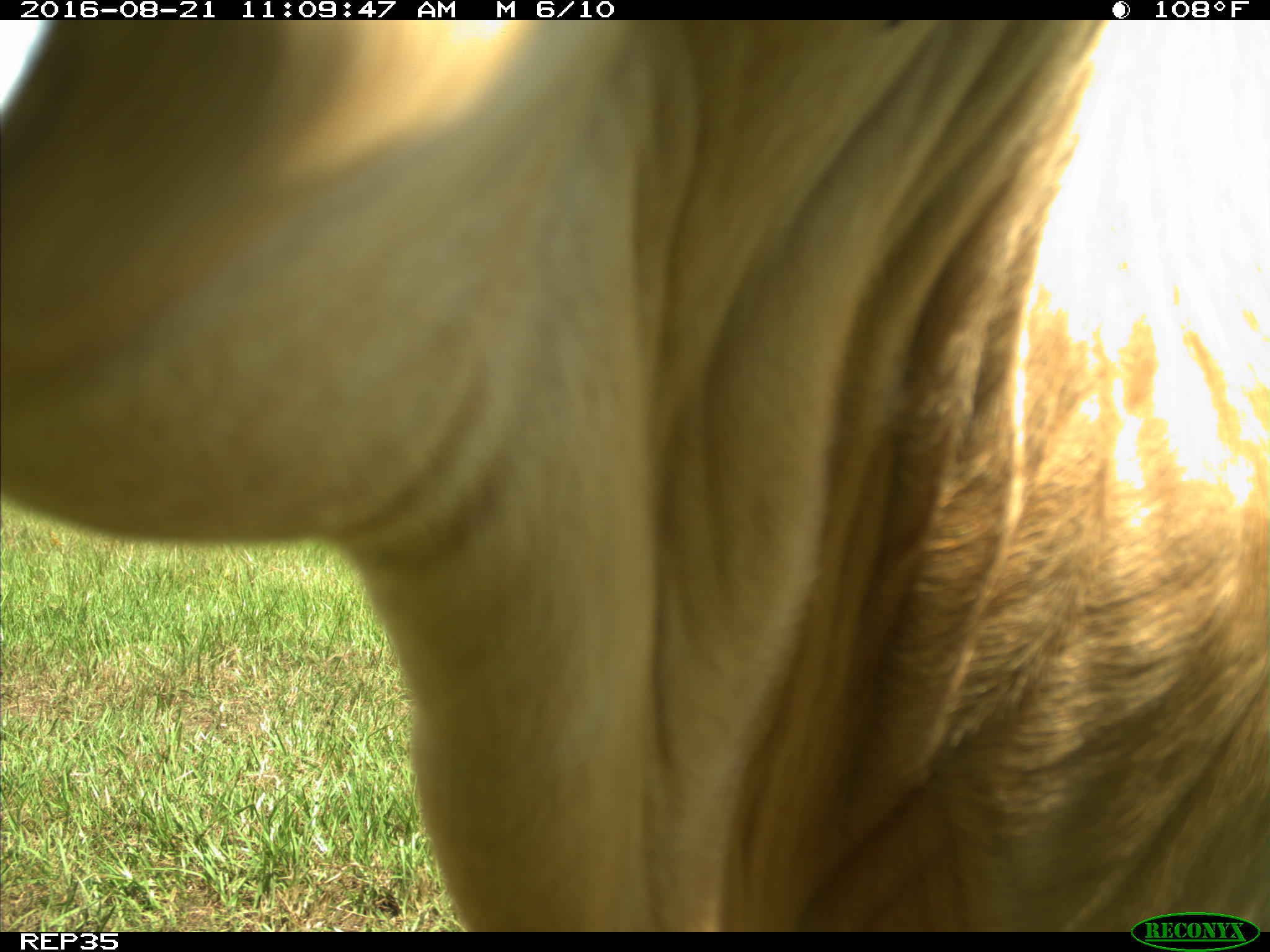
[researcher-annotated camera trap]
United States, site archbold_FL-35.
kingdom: Animalia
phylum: Chordata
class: Mammalia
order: Artiodactyla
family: Bovidae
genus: Bos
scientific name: Bos taurus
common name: domestic cow